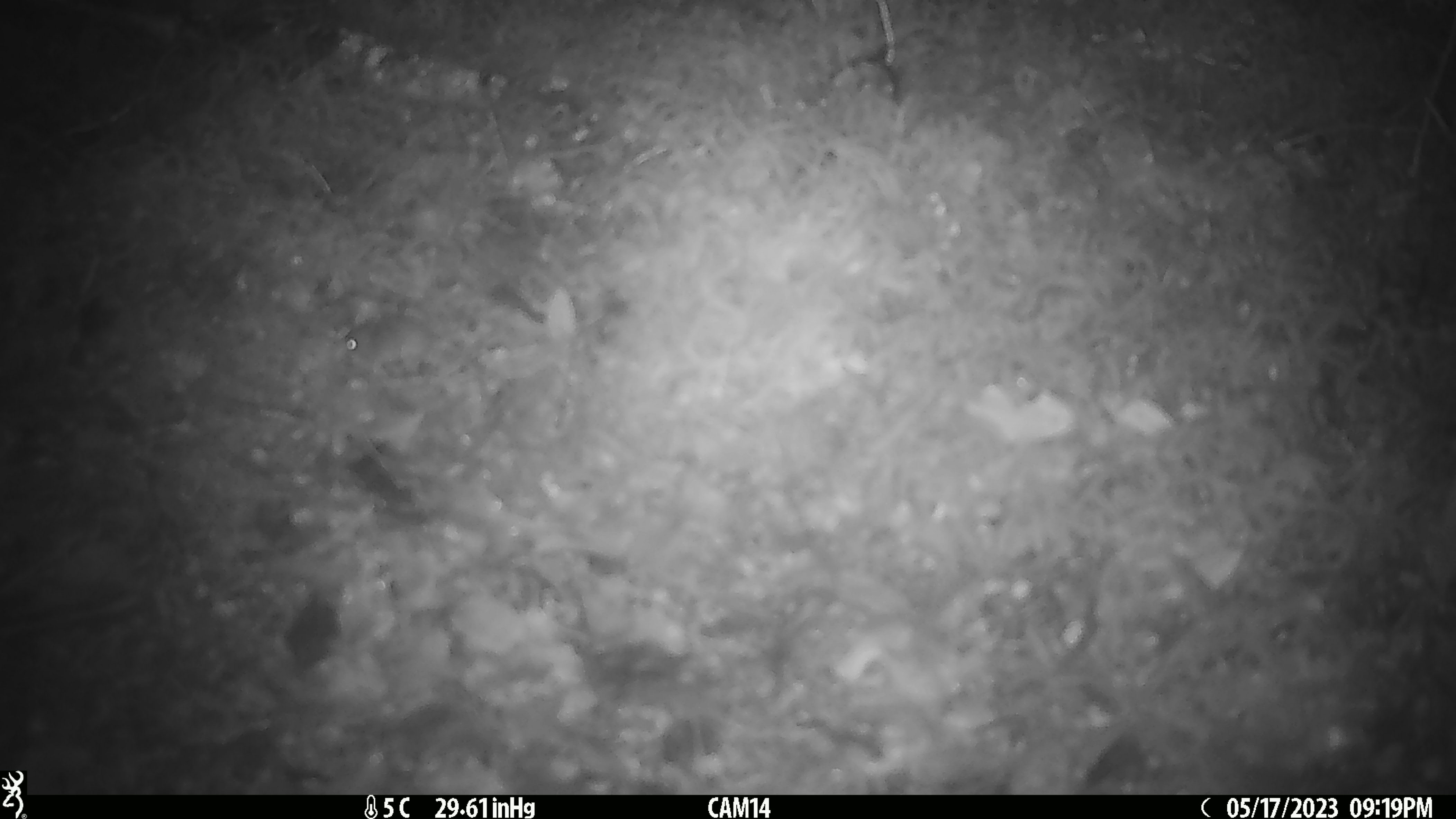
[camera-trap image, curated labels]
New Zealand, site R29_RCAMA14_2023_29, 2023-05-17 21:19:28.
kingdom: Animalia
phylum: Chordata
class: Mammalia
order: Rodentia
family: Muridae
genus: Mus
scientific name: Mus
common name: mouse